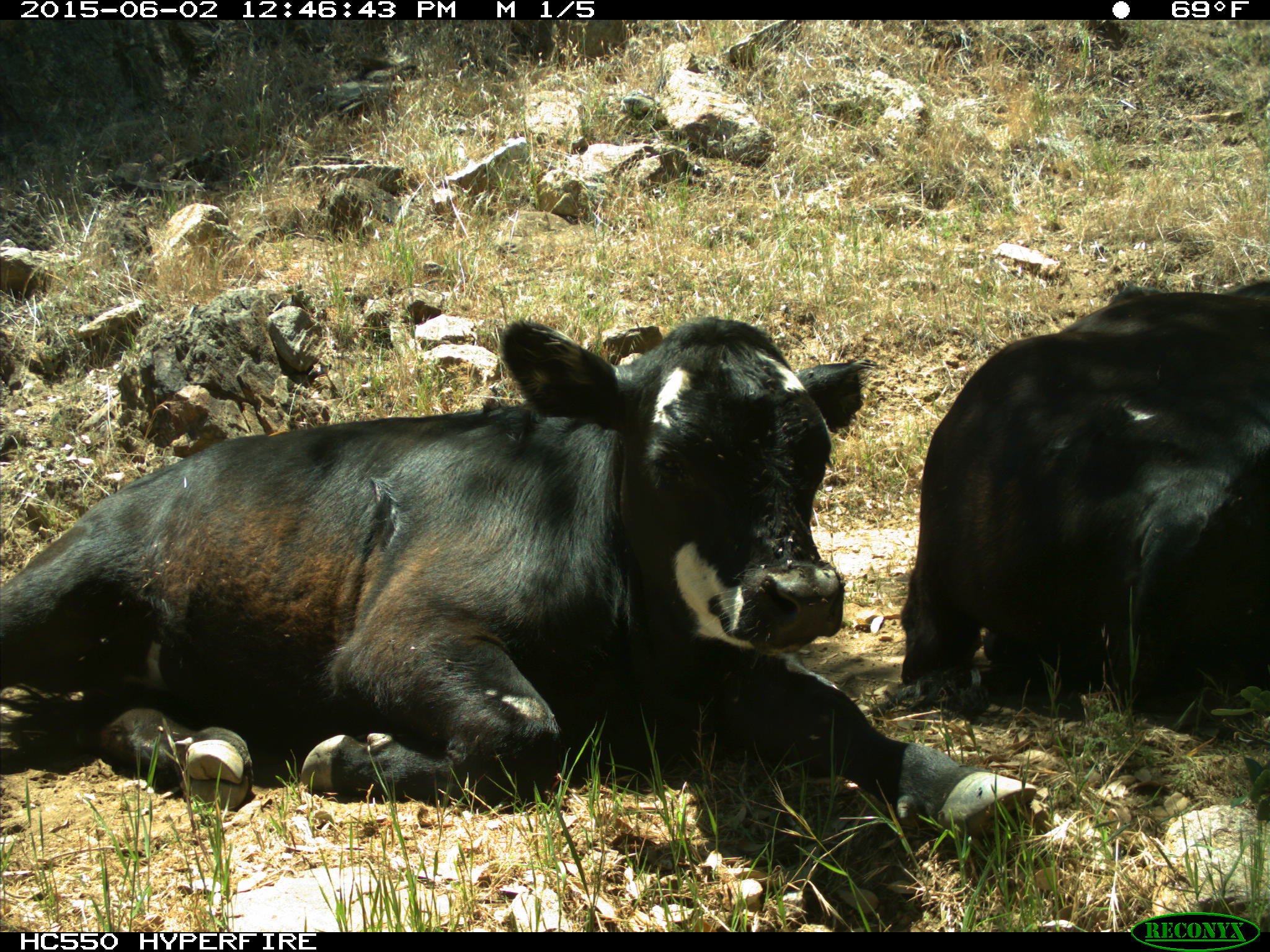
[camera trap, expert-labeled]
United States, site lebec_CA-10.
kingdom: Animalia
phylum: Chordata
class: Mammalia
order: Artiodactyla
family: Bovidae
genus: Bos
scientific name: Bos taurus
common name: domestic cow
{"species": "Bos taurus (domestic cow)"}